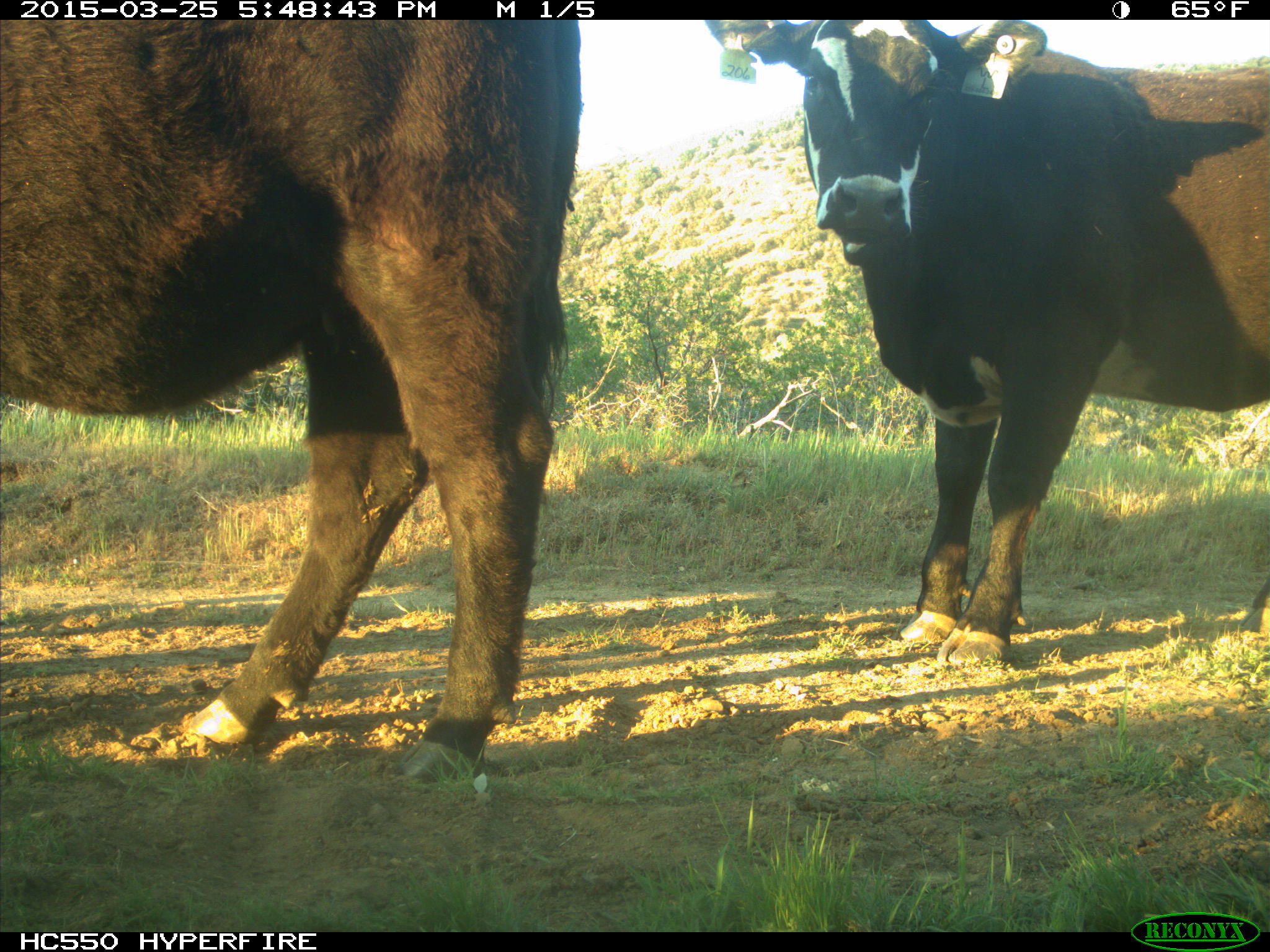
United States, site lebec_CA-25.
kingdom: Animalia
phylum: Chordata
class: Mammalia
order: Artiodactyla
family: Bovidae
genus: Bos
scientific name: Bos taurus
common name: domestic cow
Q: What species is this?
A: Bos taurus (domestic cow).